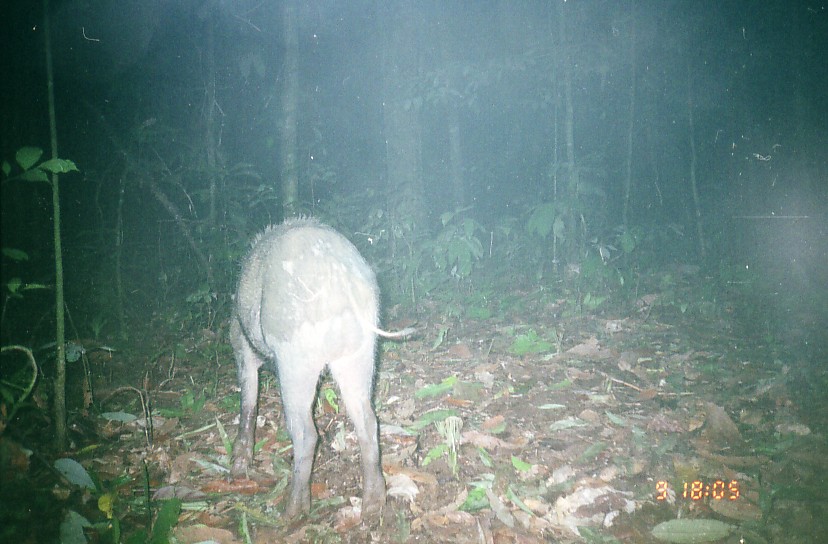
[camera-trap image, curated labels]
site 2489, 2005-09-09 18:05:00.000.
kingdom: Animalia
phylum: Chordata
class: Mammalia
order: Artiodactyla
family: Suidae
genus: Sus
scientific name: Sus scrofa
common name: wild boar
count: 1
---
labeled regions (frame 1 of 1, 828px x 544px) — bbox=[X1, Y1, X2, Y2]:
sus scrofa: bbox=[227, 211, 419, 523]